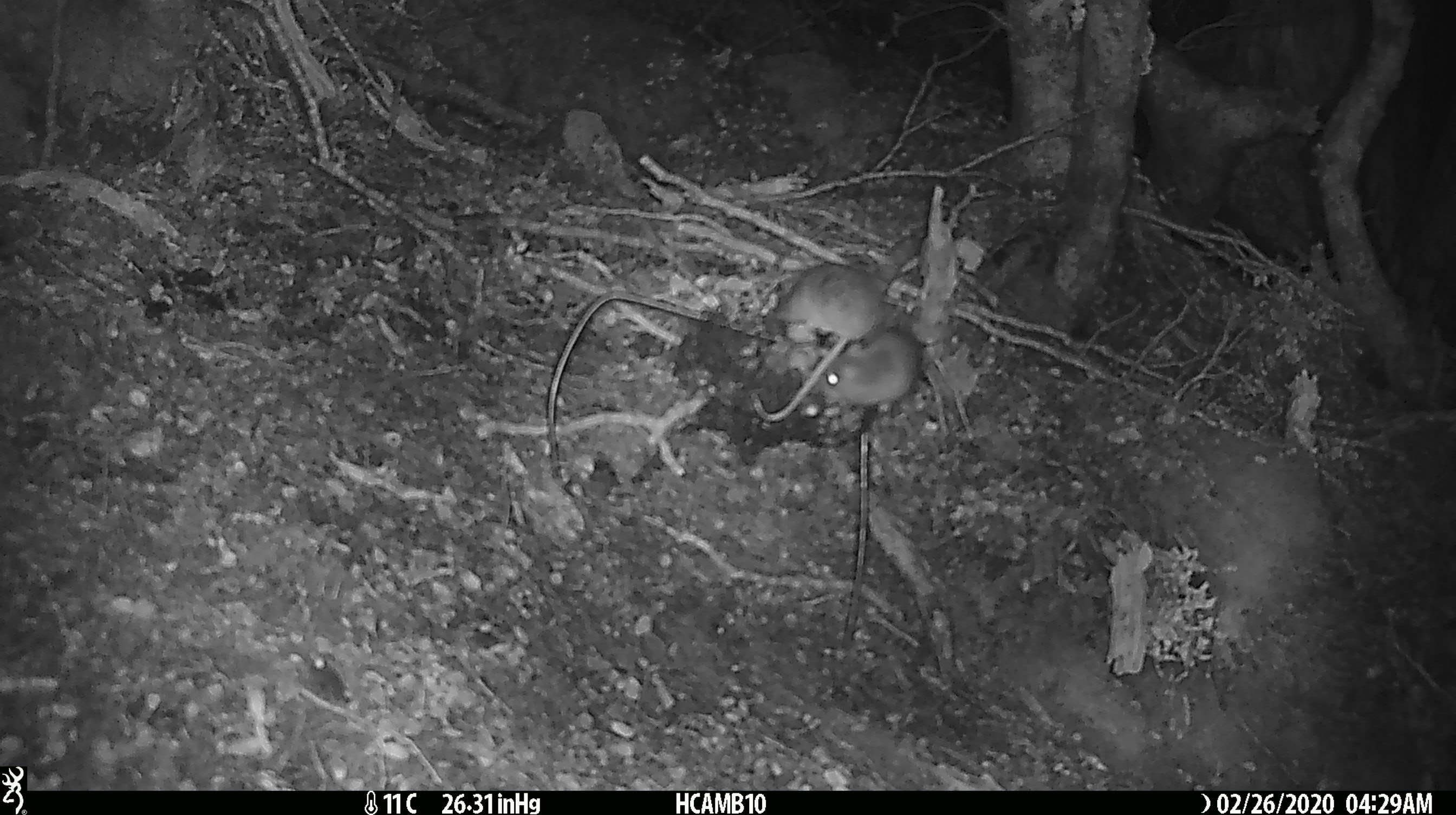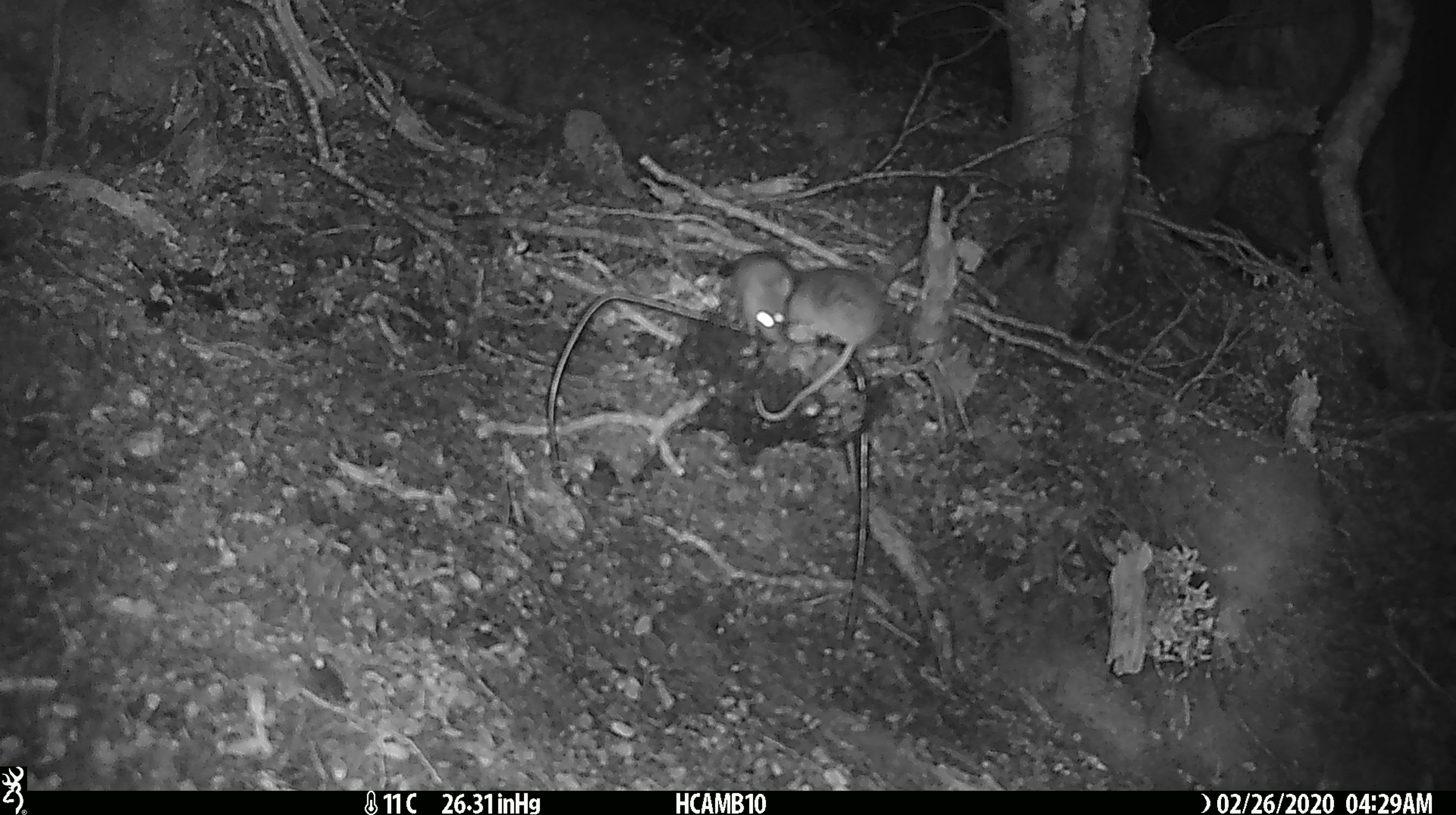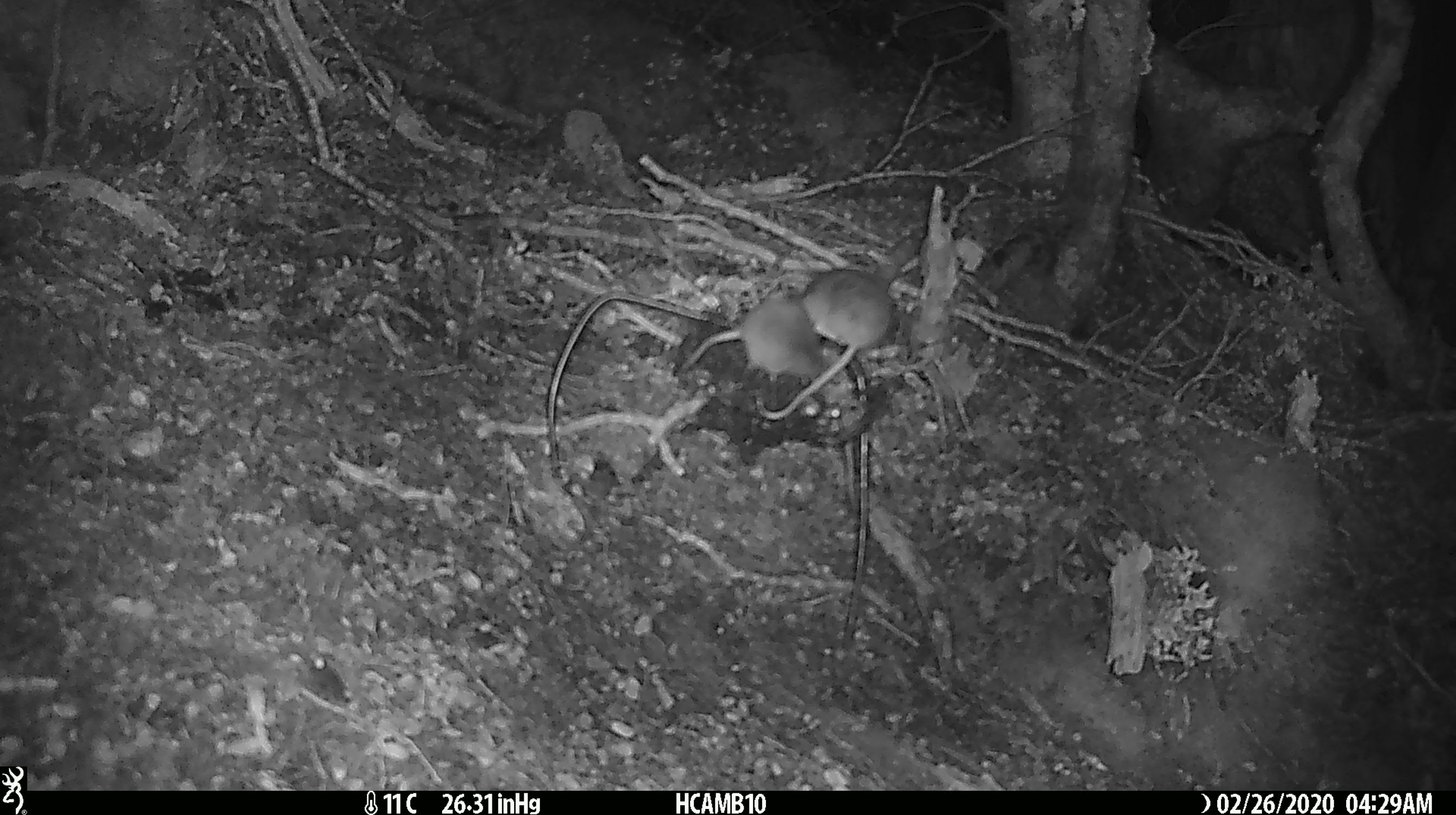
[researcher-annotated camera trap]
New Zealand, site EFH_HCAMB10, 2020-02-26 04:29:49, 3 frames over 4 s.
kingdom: Animalia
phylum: Chordata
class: Mammalia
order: Rodentia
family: Muridae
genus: Mus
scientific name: Mus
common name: mouse